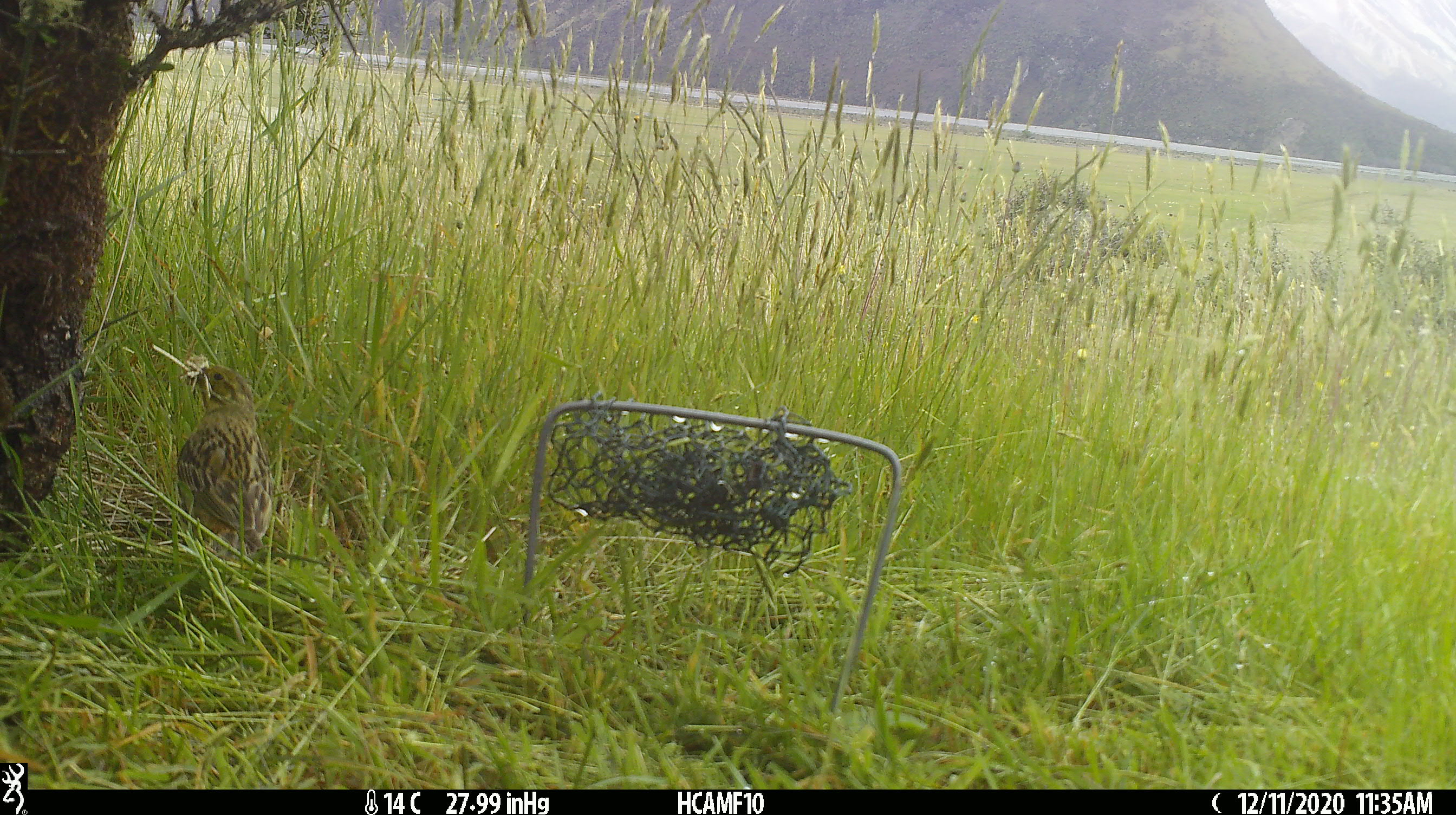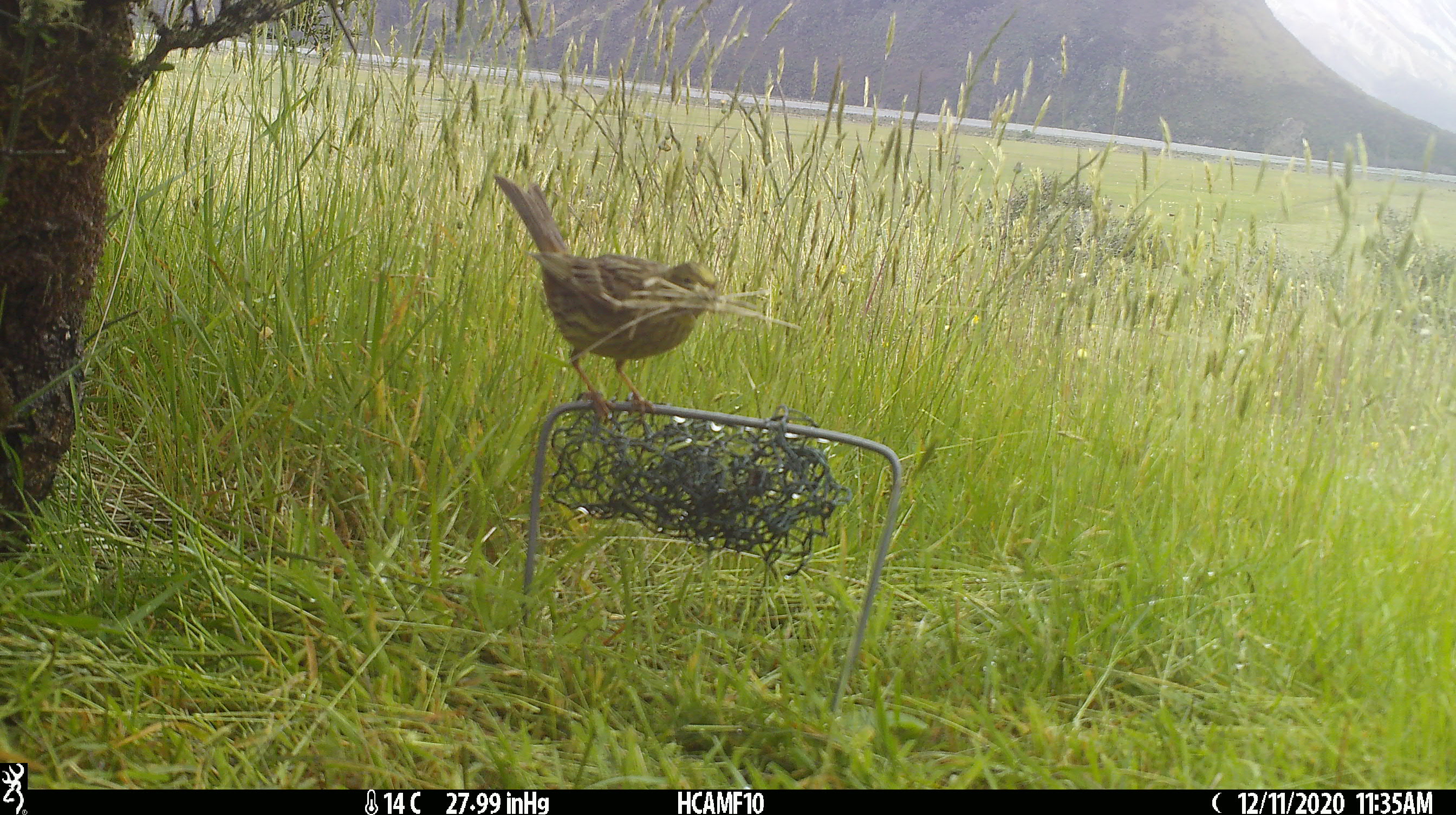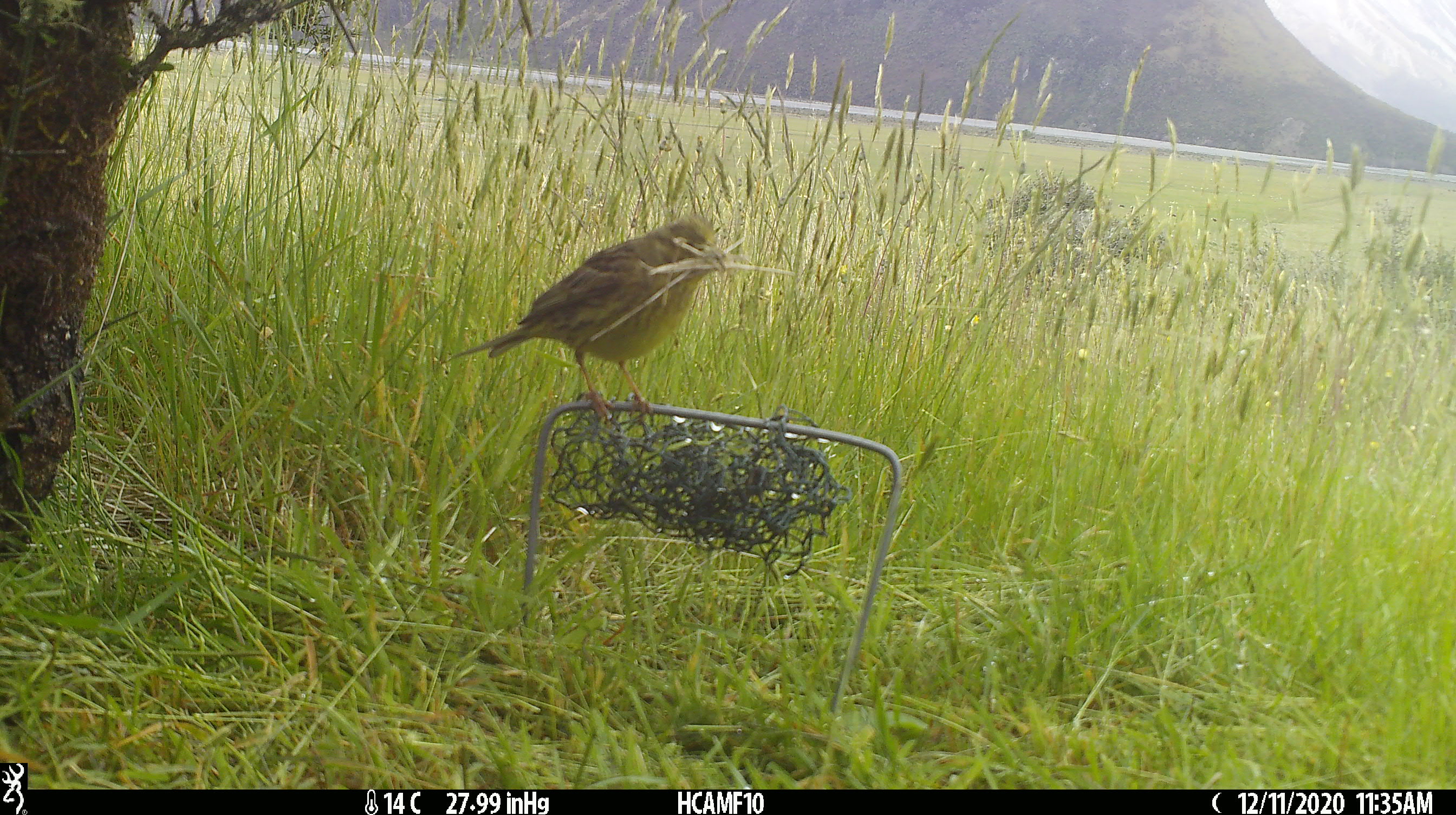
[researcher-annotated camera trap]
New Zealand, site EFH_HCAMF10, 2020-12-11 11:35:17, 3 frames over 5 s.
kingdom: Animalia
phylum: Chordata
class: Aves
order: Passeriformes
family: Emberizidae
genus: Emberiza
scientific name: Emberiza citrinella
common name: yellowhammer